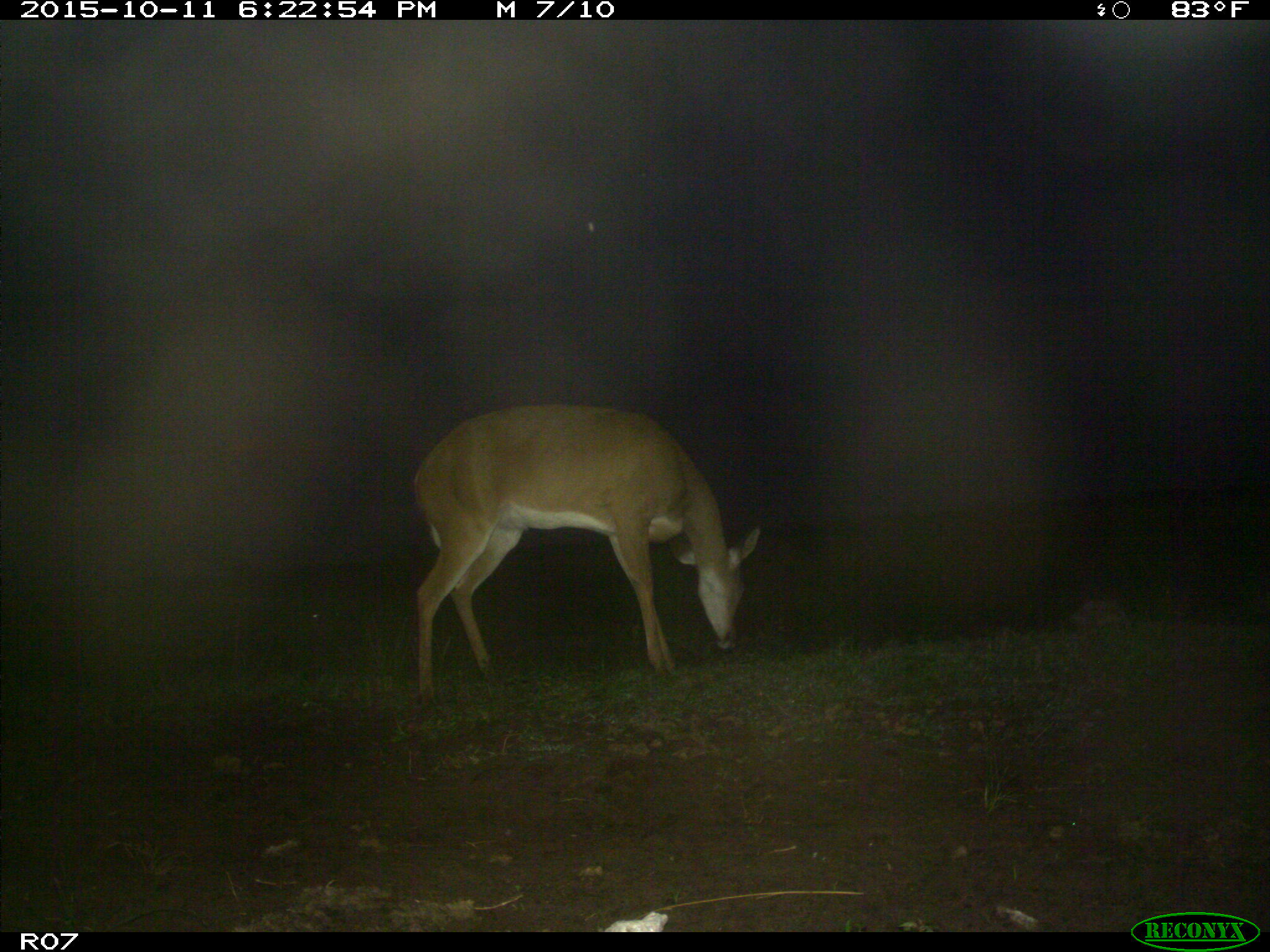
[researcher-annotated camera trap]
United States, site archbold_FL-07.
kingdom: Animalia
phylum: Chordata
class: Mammalia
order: Artiodactyla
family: Cervidae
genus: Odocoileus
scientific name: Odocoileus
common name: deer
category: unidentified deer